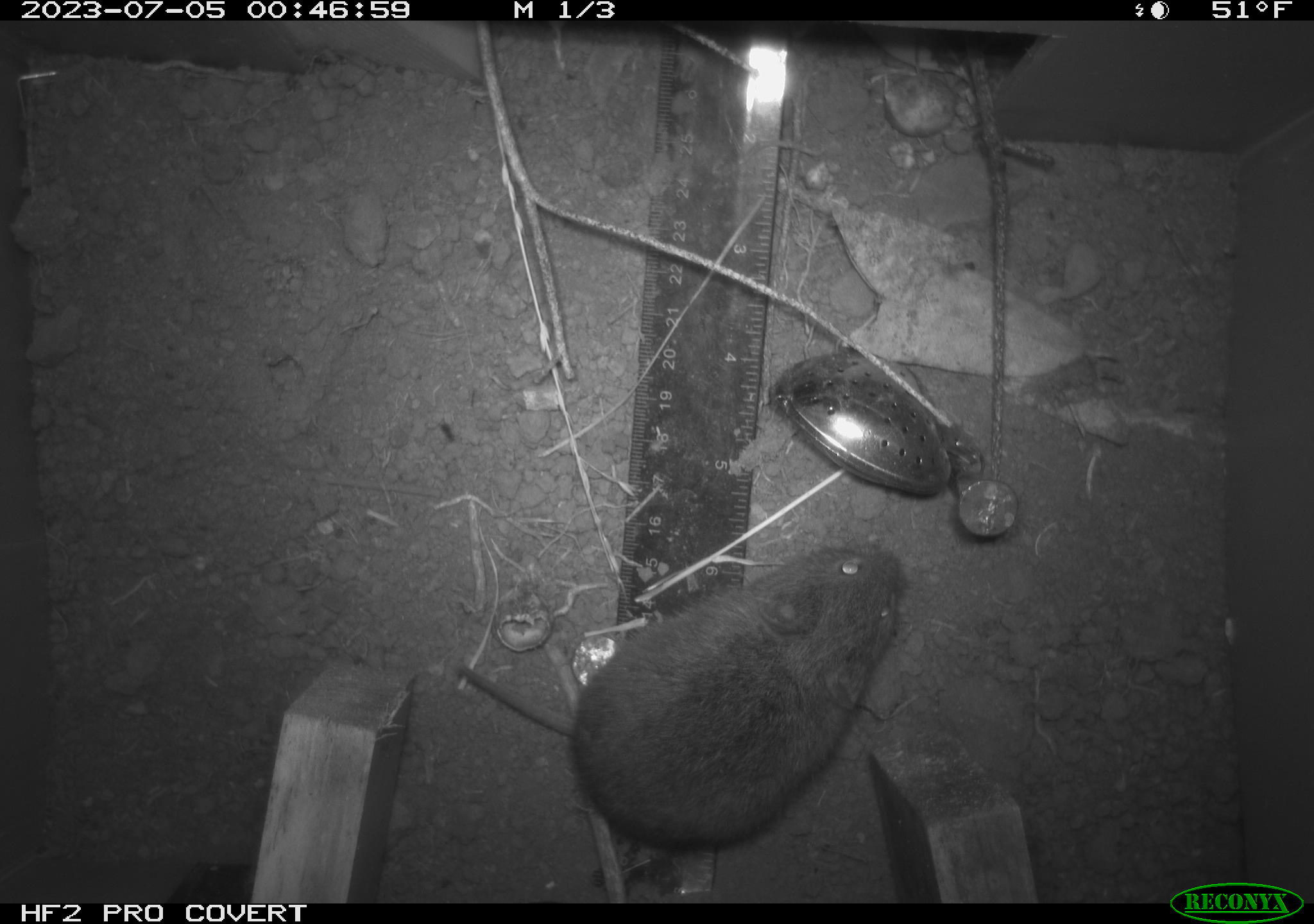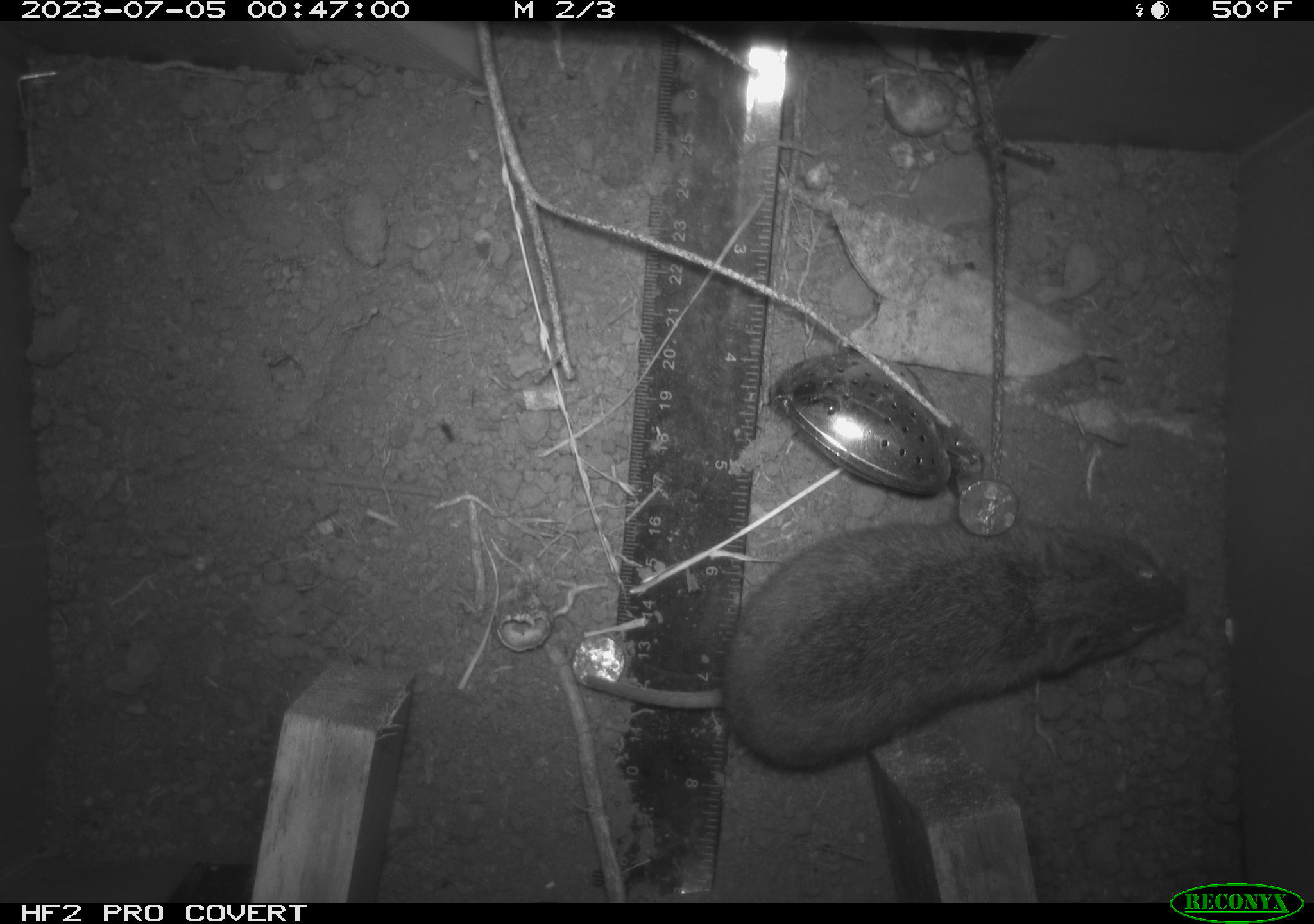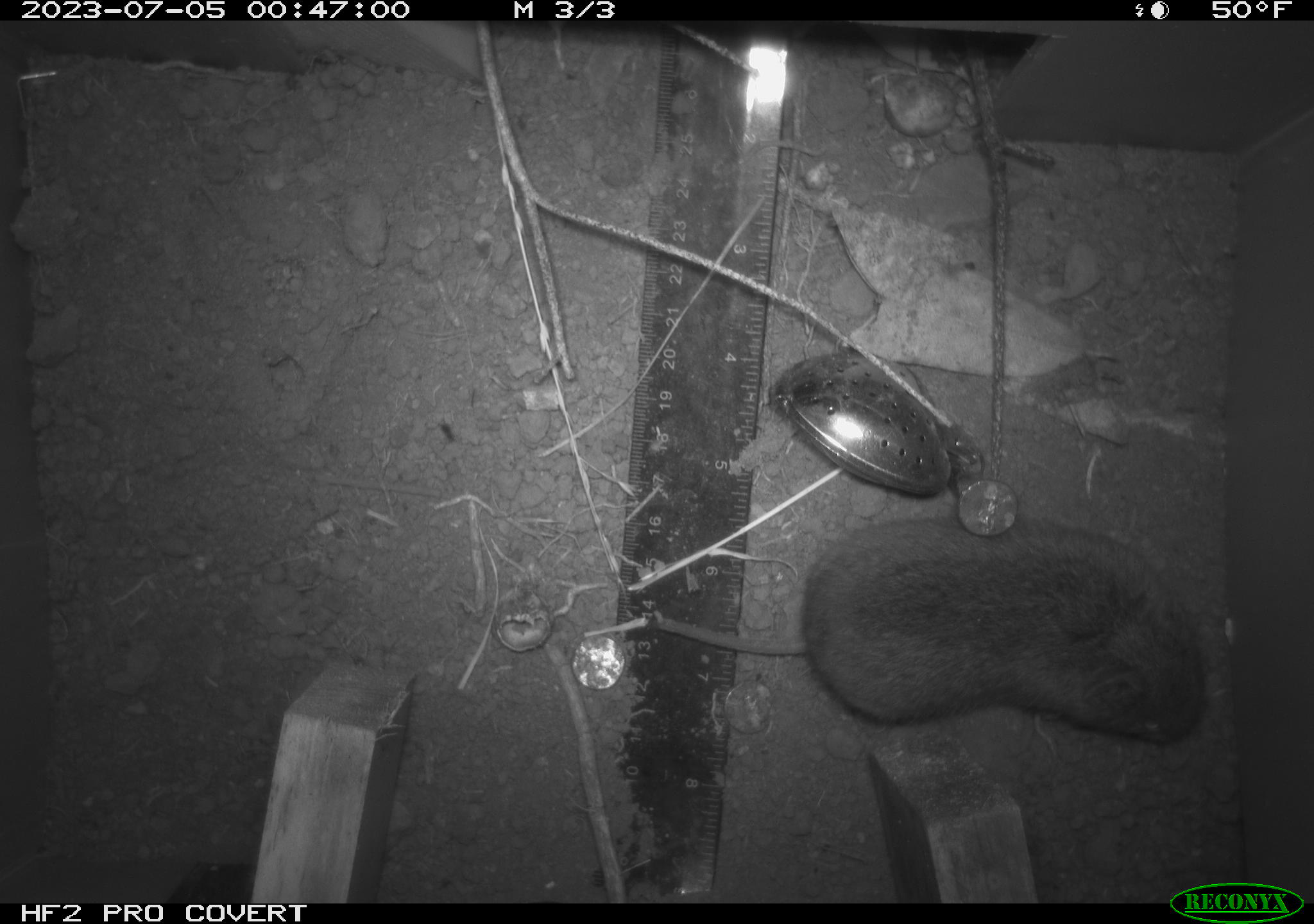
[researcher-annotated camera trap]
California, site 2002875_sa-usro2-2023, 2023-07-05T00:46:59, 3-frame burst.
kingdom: Animalia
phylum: Chordata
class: Mammalia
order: Rodentia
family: Cricetidae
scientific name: Arvicolinae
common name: voles, lemmings, and muskrats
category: arvicolinae subfamily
Arvicolinae subfamily (voles, lemmings, and muskrats) (Arvicolinae).